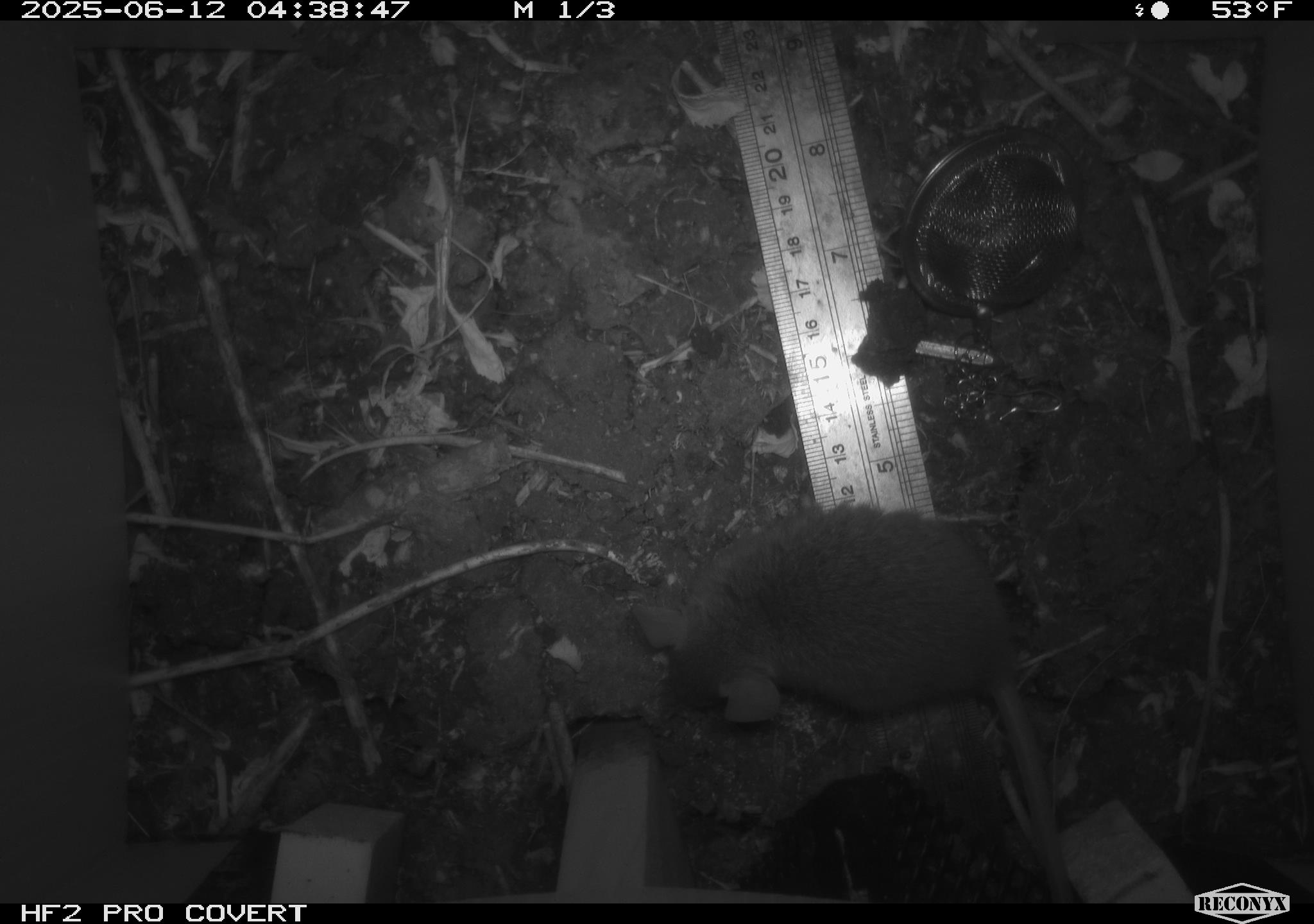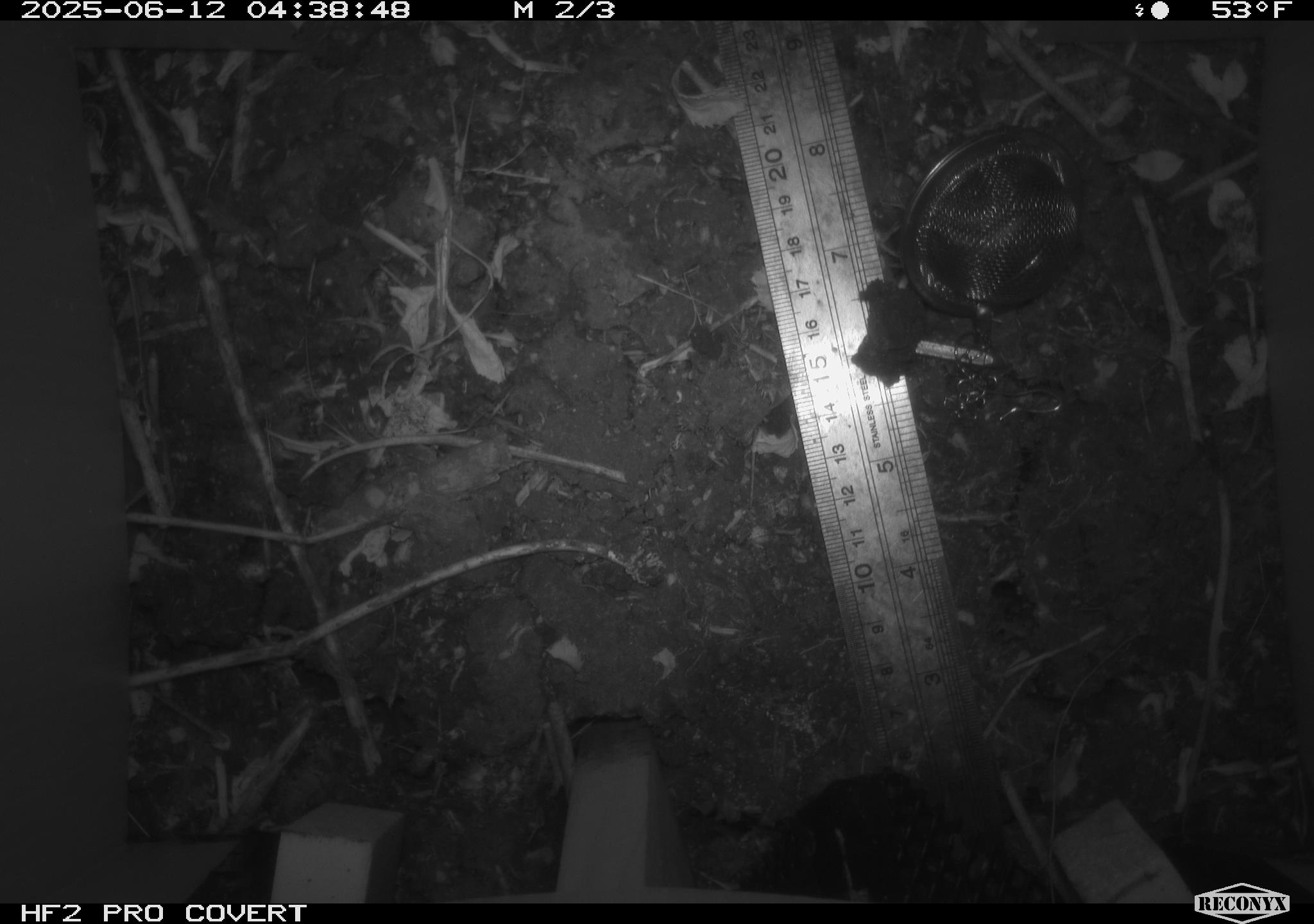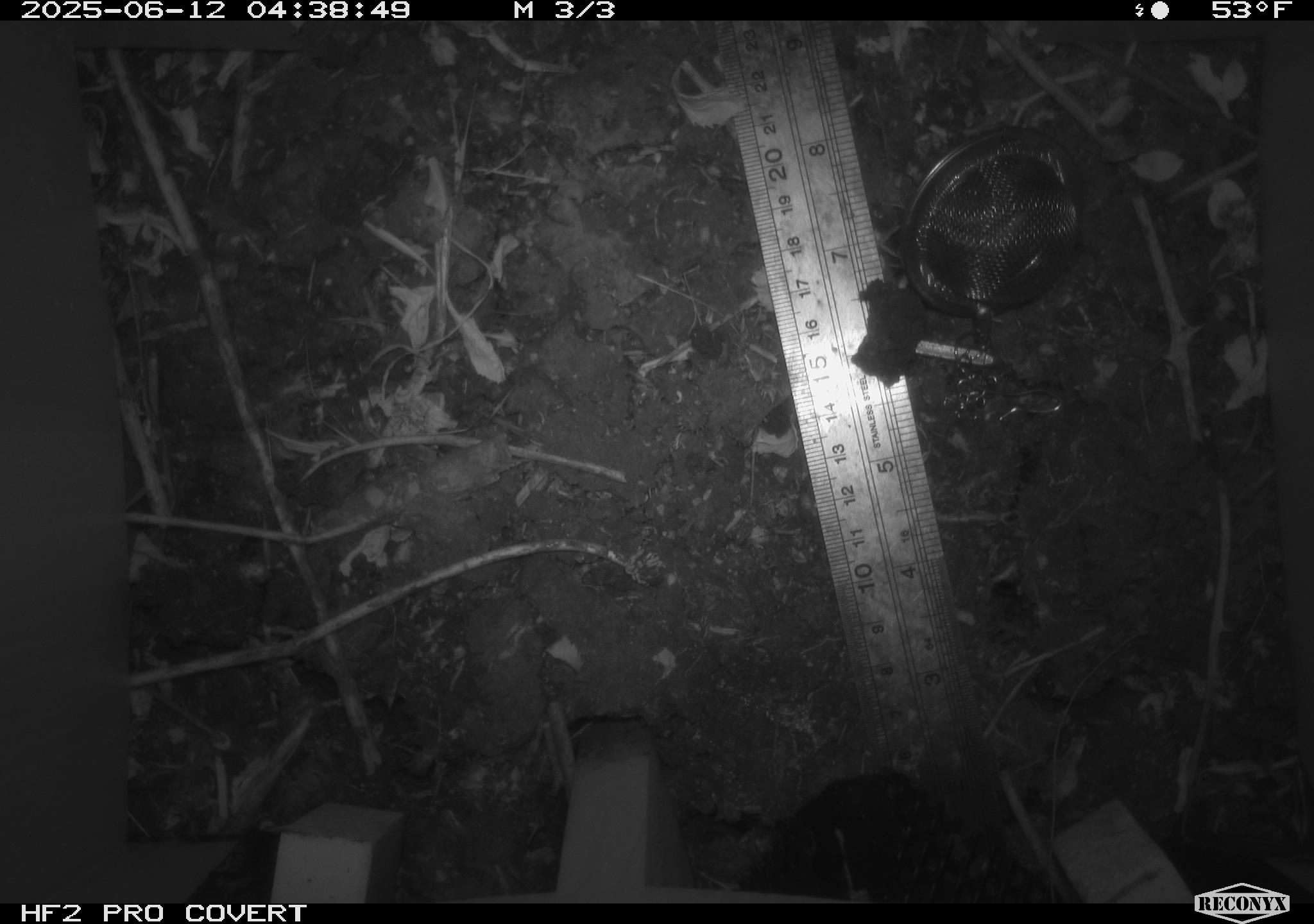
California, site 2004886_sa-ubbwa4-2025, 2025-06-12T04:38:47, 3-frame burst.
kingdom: Animalia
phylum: Chordata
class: Mammalia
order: Rodentia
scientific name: Rodentia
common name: rodent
Rodent (Rodentia).